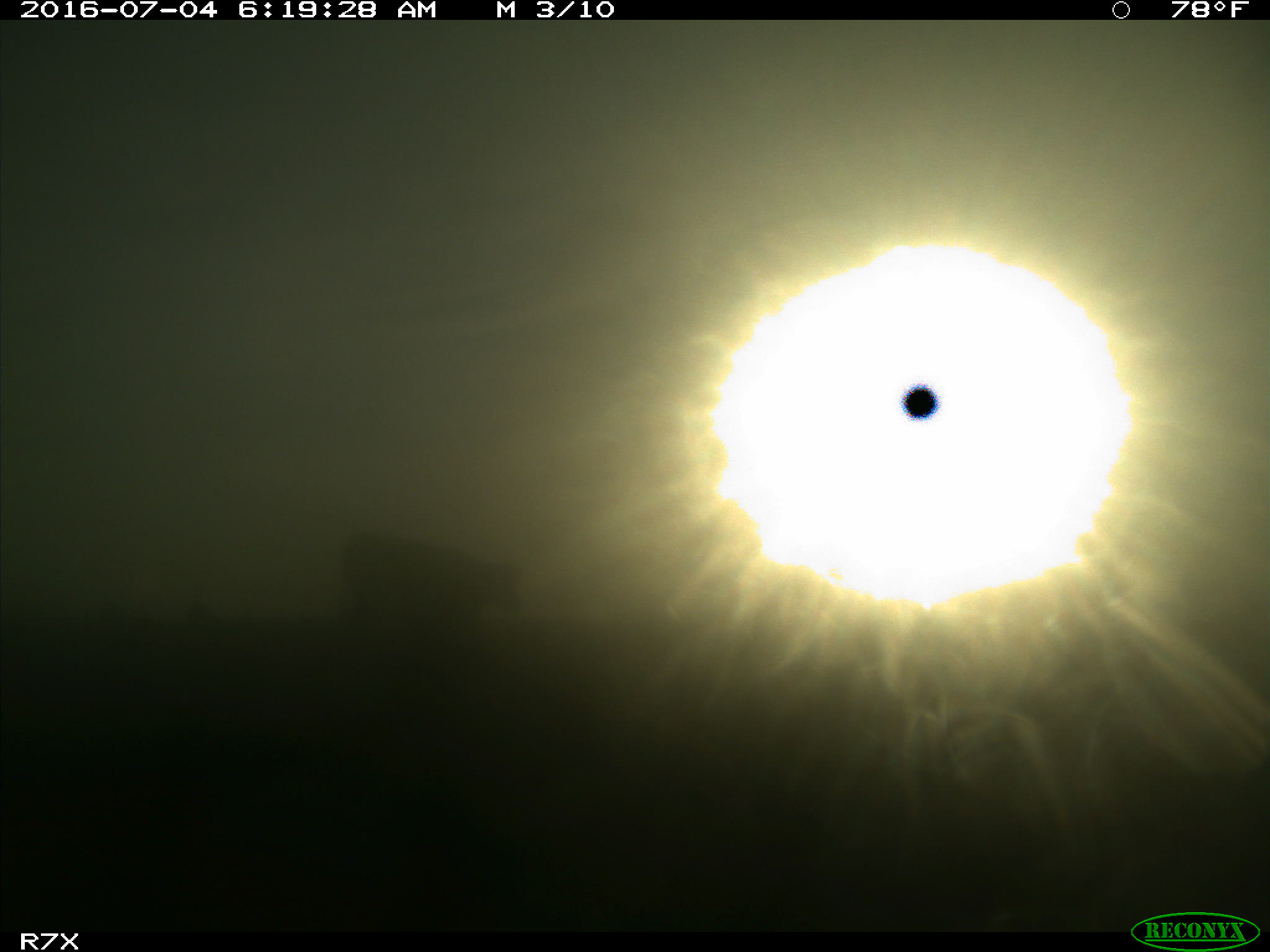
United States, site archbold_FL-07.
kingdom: Animalia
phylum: Chordata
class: Mammalia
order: Artiodactyla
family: Bovidae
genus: Bos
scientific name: Bos taurus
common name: domestic cow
Bos taurus (domestic cow).